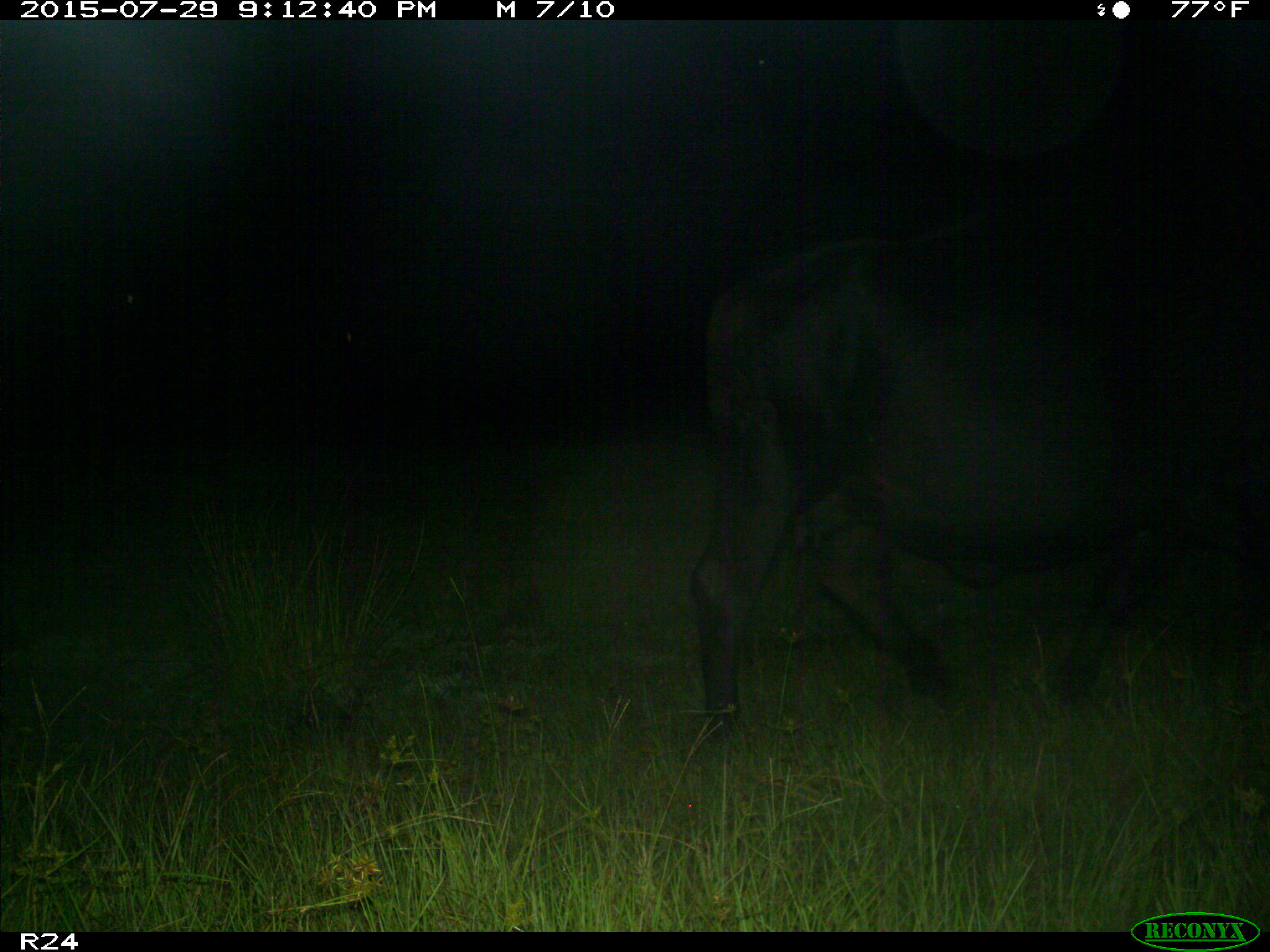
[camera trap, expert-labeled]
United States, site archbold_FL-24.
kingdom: Animalia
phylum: Chordata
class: Mammalia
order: Artiodactyla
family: Bovidae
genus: Bos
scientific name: Bos taurus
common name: domestic cow